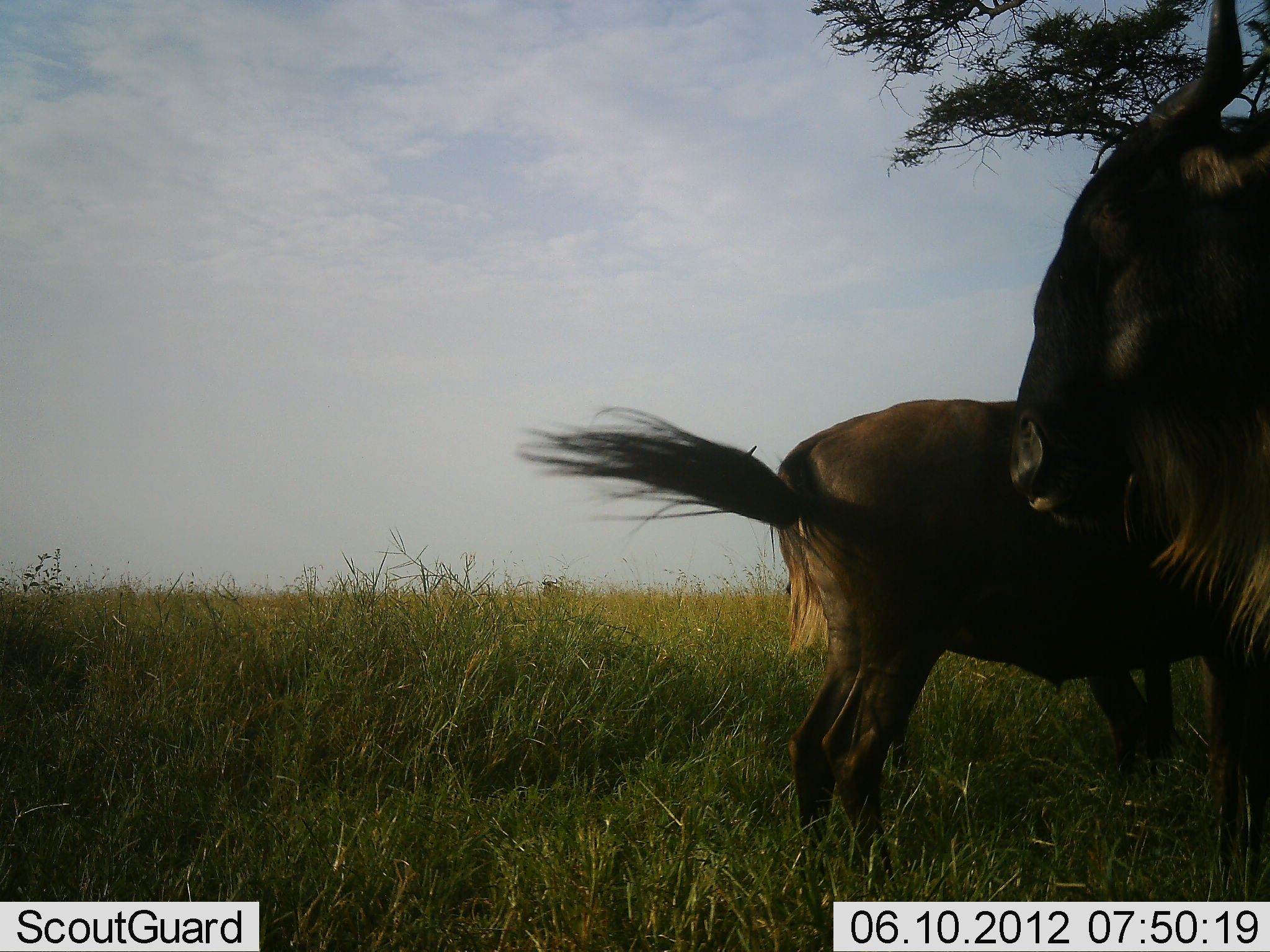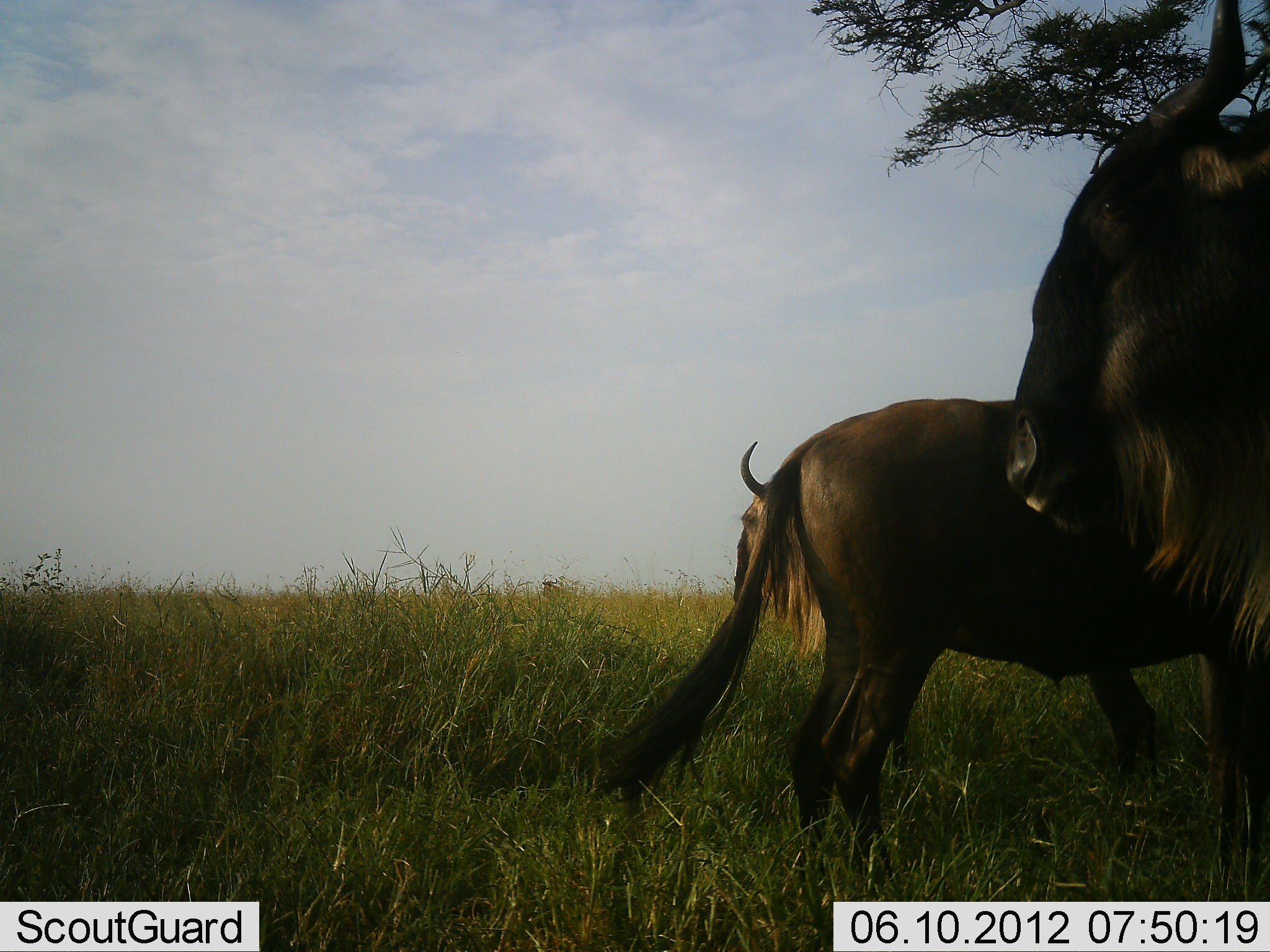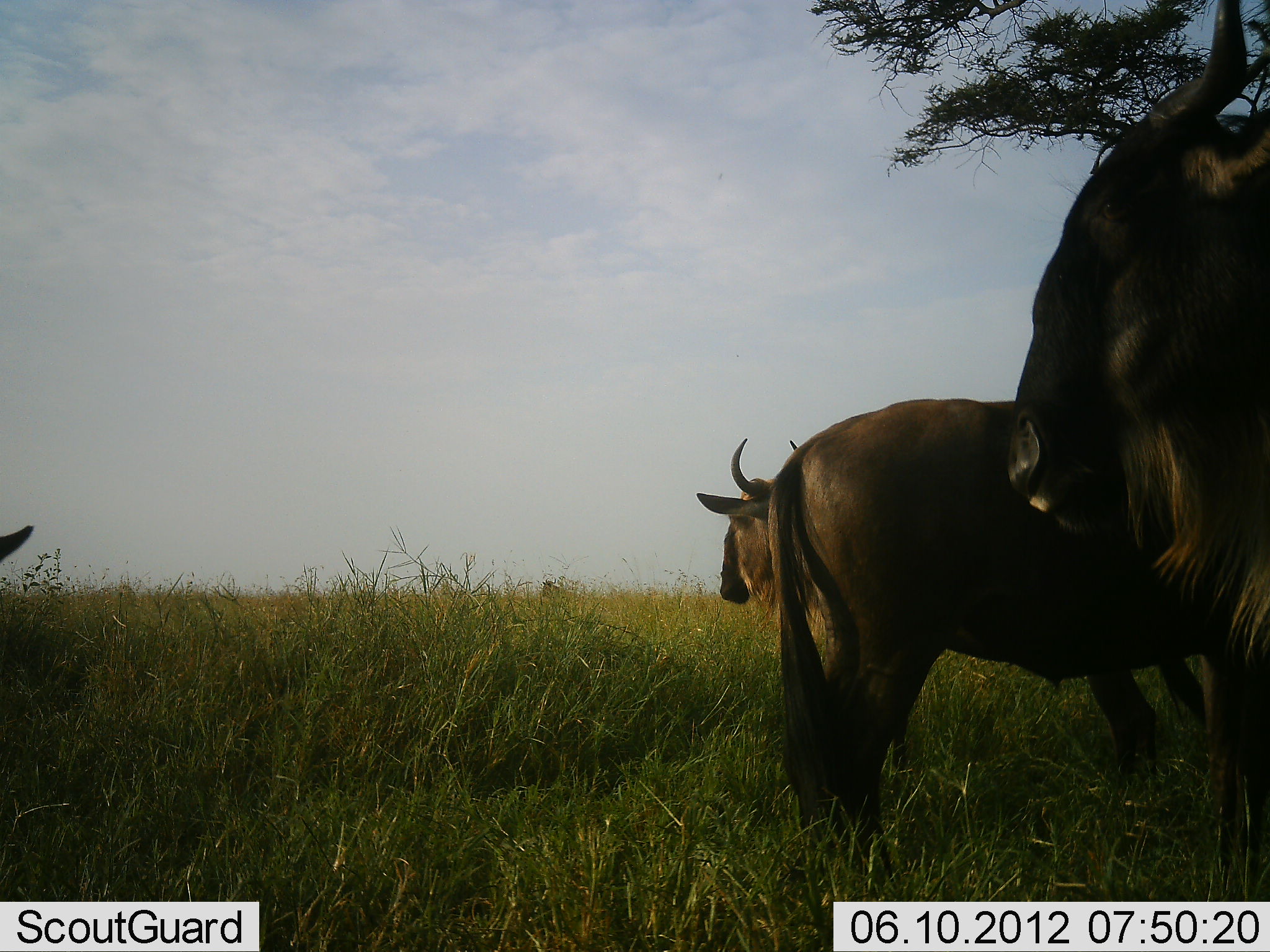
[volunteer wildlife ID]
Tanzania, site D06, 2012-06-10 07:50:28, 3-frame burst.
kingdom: Animalia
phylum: Chordata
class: Mammalia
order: Artiodactyla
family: Bovidae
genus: Connochaetes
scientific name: Connochaetes taurinus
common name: blue wildebeest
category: wildebeest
Wildebeest (blue wildebeest) (Connochaetes taurinus), count 3. Behavior (volunteer vote fractions): standing 89%, resting 0%, moving 22%, interacting 0%. Young present (vote fraction): 0%. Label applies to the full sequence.